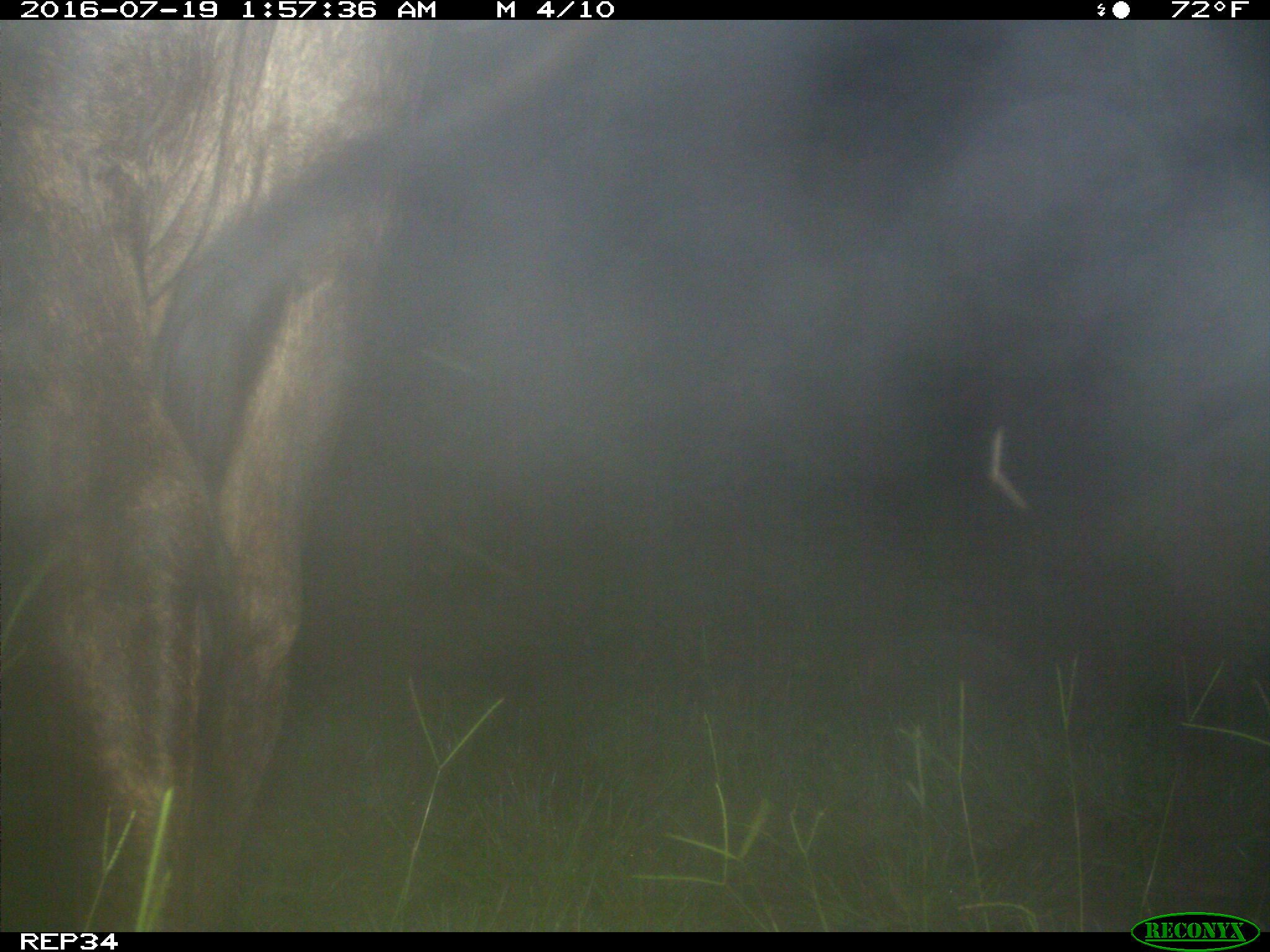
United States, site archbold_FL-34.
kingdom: Animalia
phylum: Chordata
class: Mammalia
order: Artiodactyla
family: Bovidae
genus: Bos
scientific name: Bos taurus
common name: domestic cow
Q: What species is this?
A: Bos taurus (domestic cow).